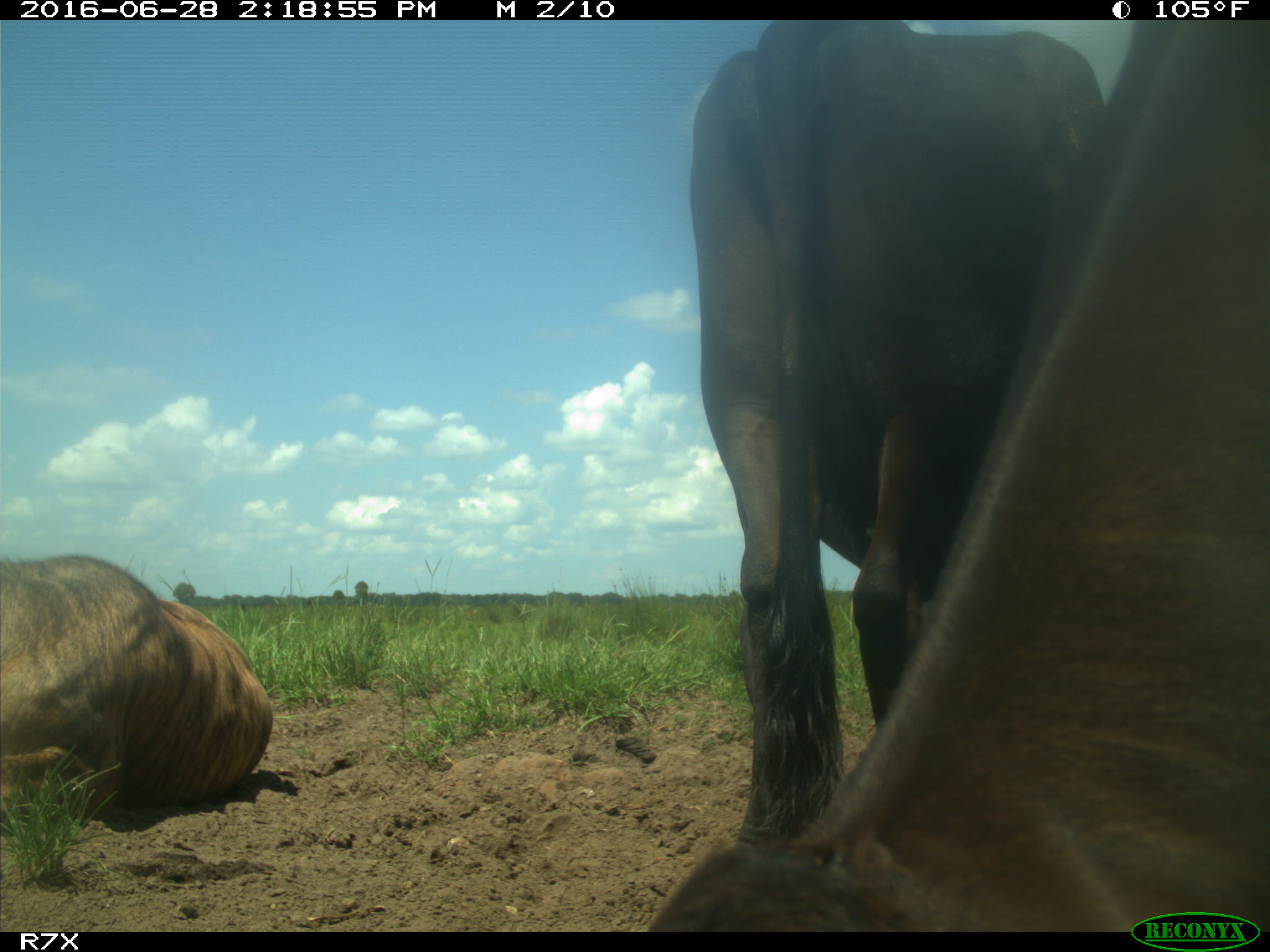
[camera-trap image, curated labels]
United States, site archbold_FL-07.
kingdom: Animalia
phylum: Chordata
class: Mammalia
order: Artiodactyla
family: Bovidae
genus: Bos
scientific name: Bos taurus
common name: domestic cow